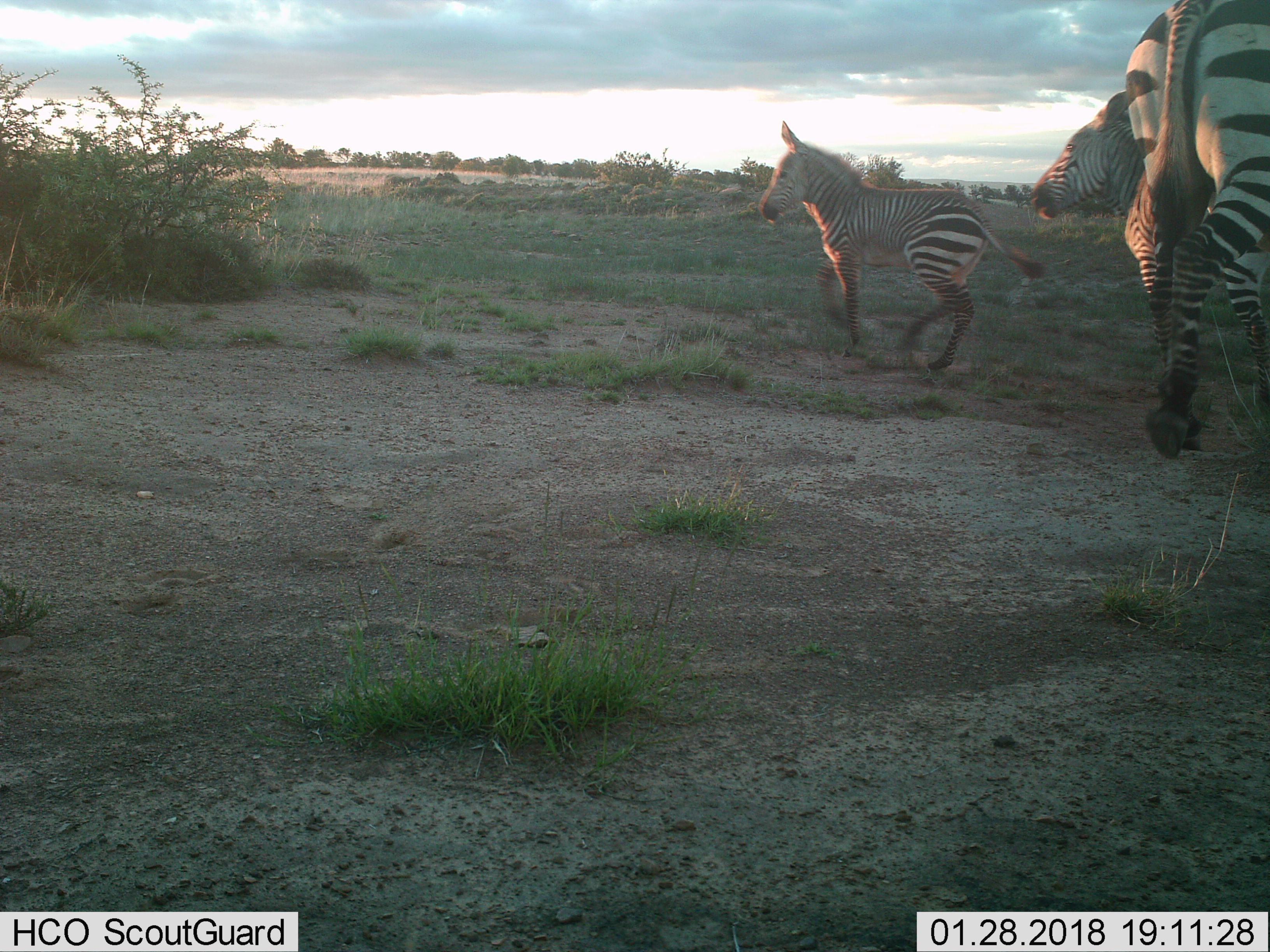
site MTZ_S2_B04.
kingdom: Animalia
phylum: Chordata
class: Mammalia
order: Perissodactyla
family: Equidae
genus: Equus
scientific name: Equus zebra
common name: mountain zebra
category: zebramountain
Zebramountain (mountain zebra) (Equus zebra), count 3. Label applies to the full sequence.